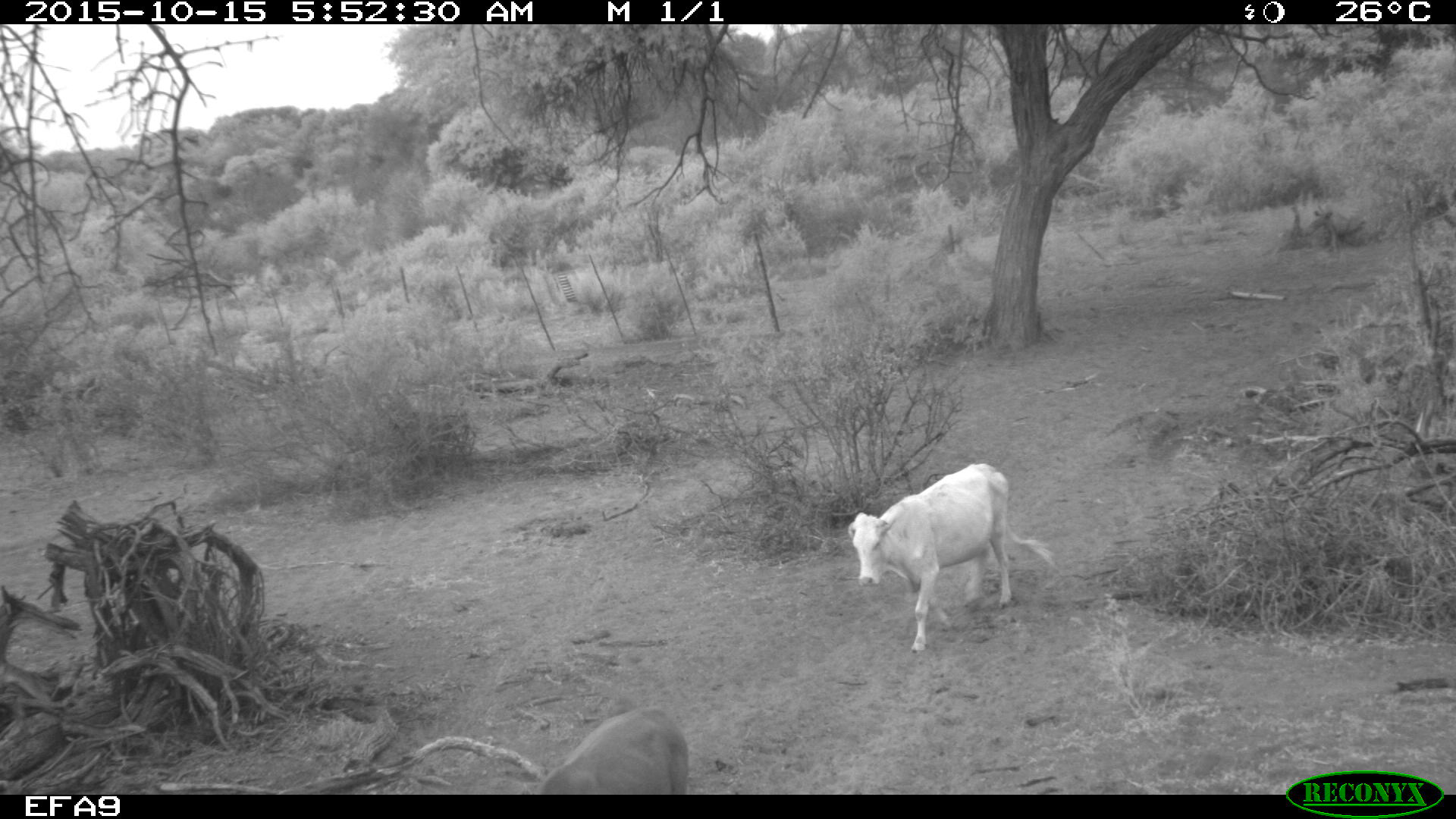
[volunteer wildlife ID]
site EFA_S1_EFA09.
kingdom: Animalia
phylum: Chordata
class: Mammalia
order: Artiodactyla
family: Bovidae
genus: Bos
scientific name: Bos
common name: cattle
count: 2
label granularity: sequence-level